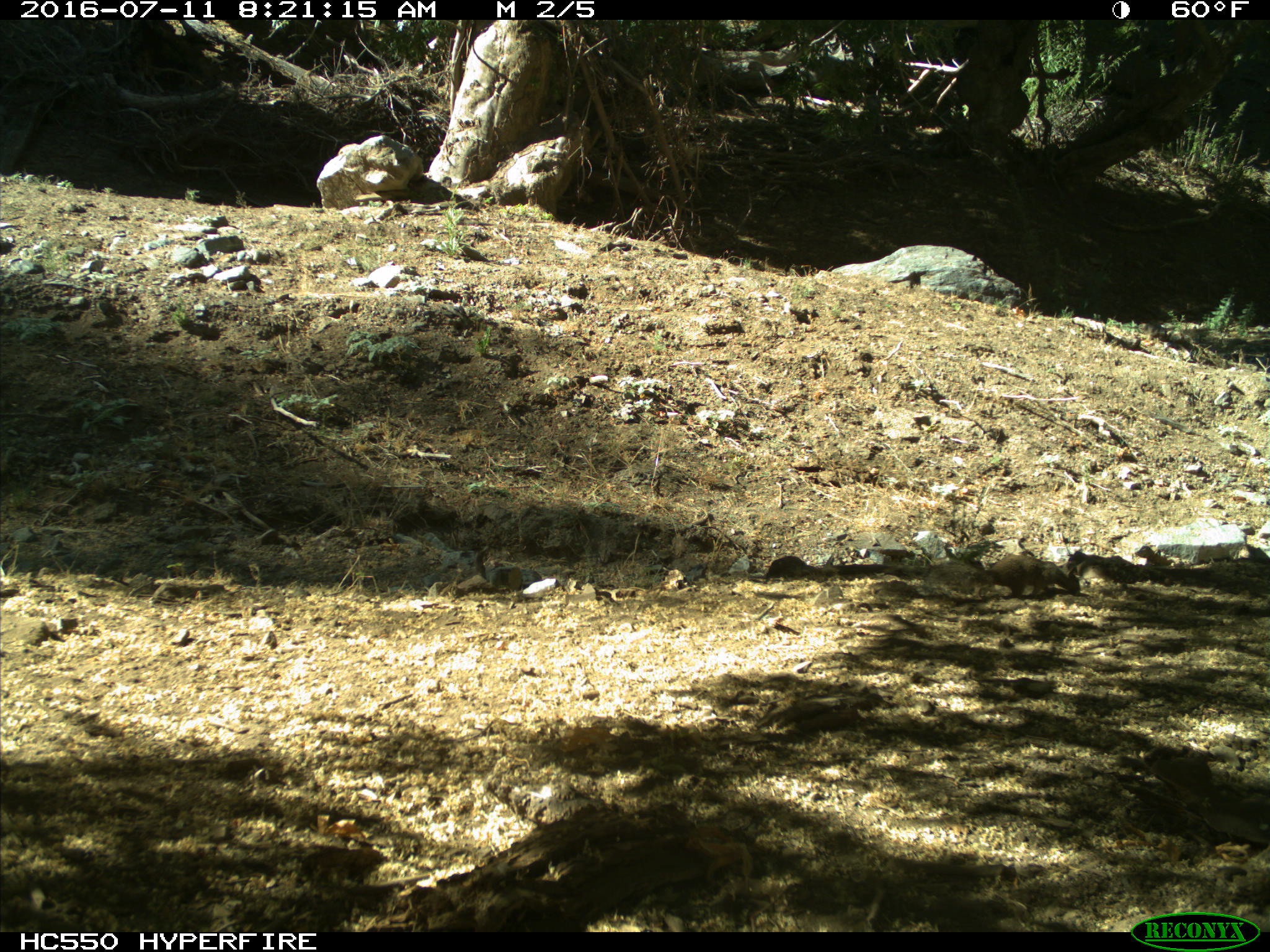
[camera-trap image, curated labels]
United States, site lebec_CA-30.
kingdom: Animalia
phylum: Chordata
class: Mammalia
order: Rodentia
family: Sciuridae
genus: Otospermophilus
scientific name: Otospermophilus beecheyi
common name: california ground squirrel